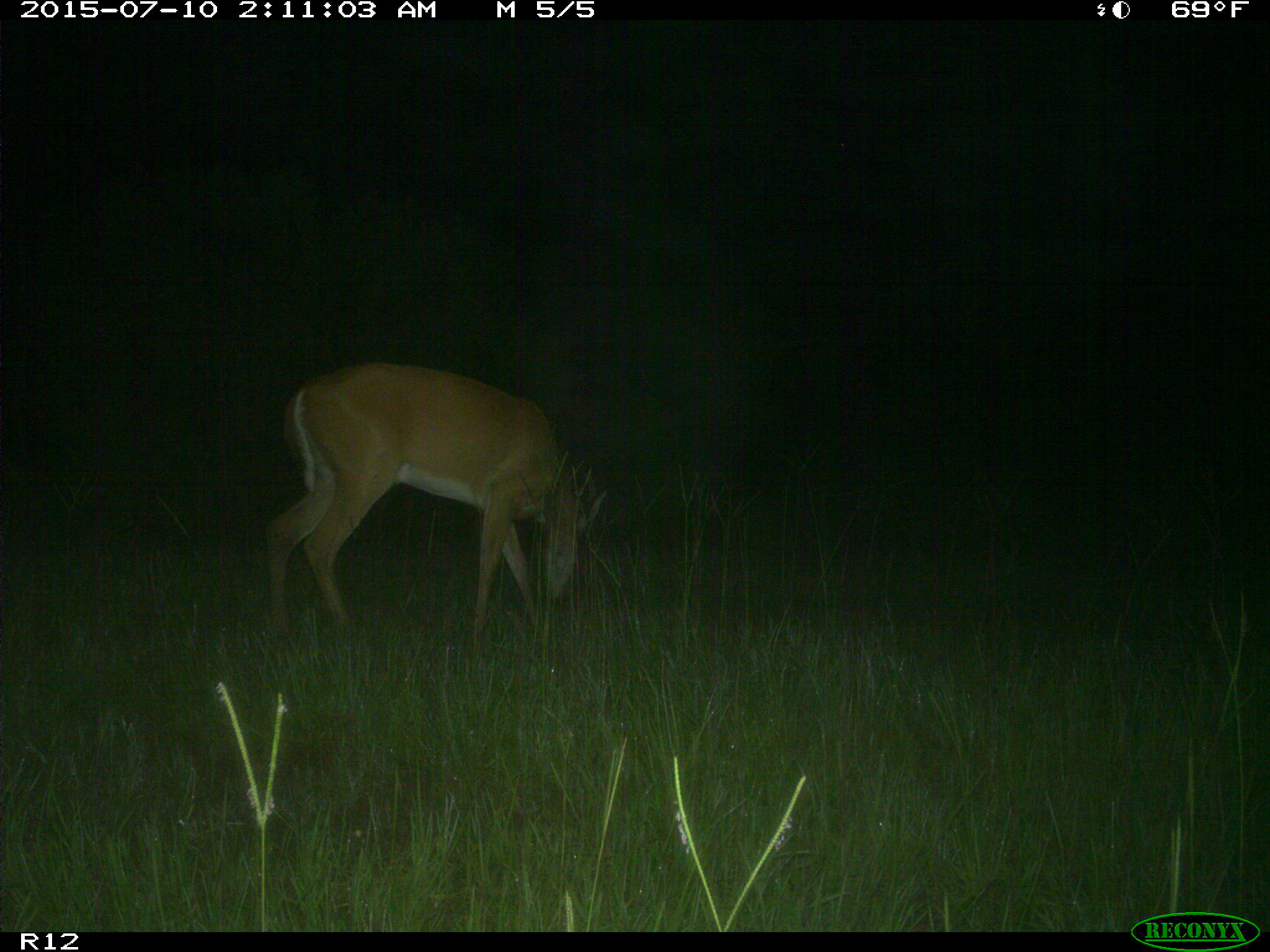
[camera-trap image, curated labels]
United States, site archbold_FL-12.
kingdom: Animalia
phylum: Chordata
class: Mammalia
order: Artiodactyla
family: Cervidae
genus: Odocoileus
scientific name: Odocoileus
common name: deer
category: unidentified deer